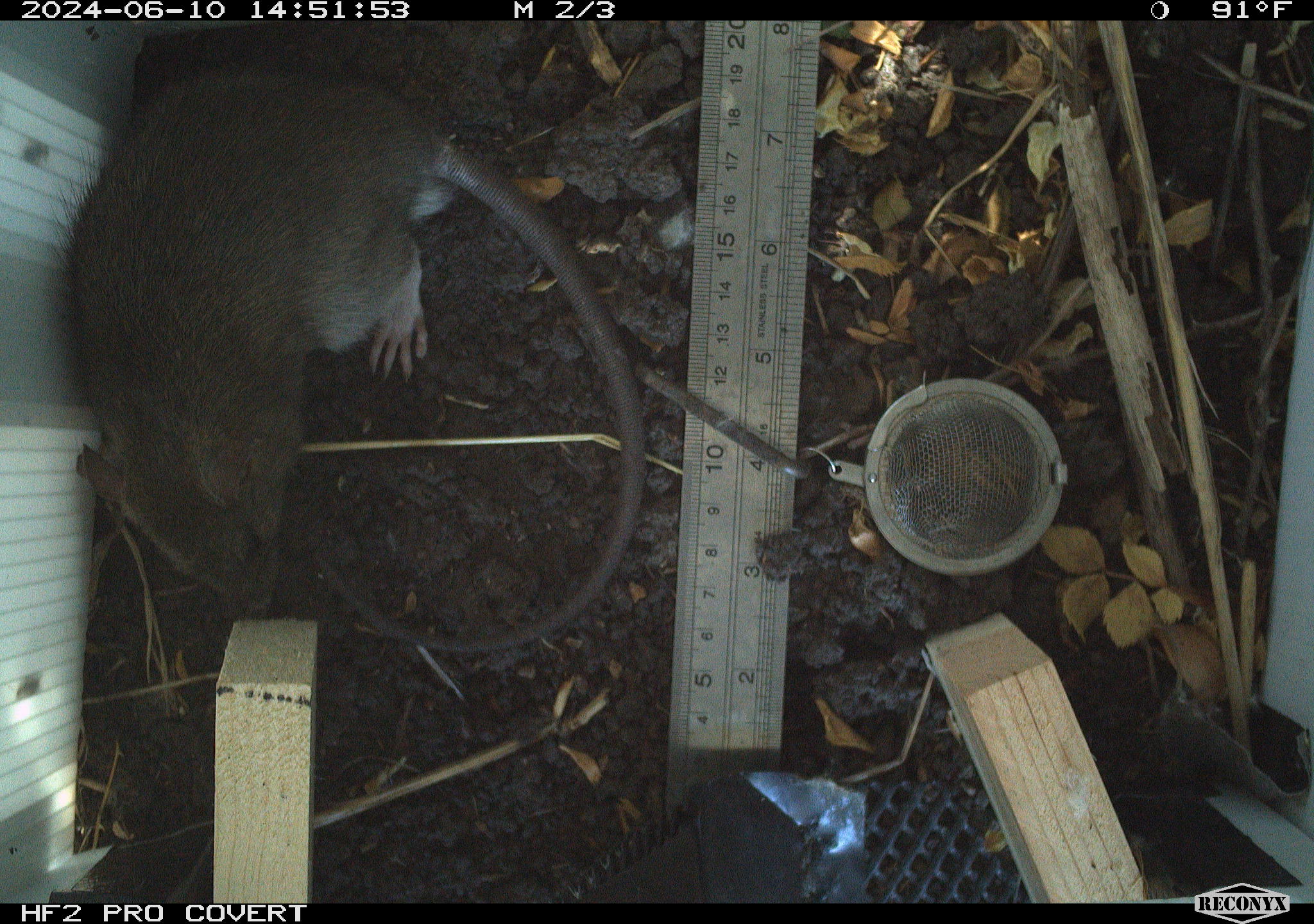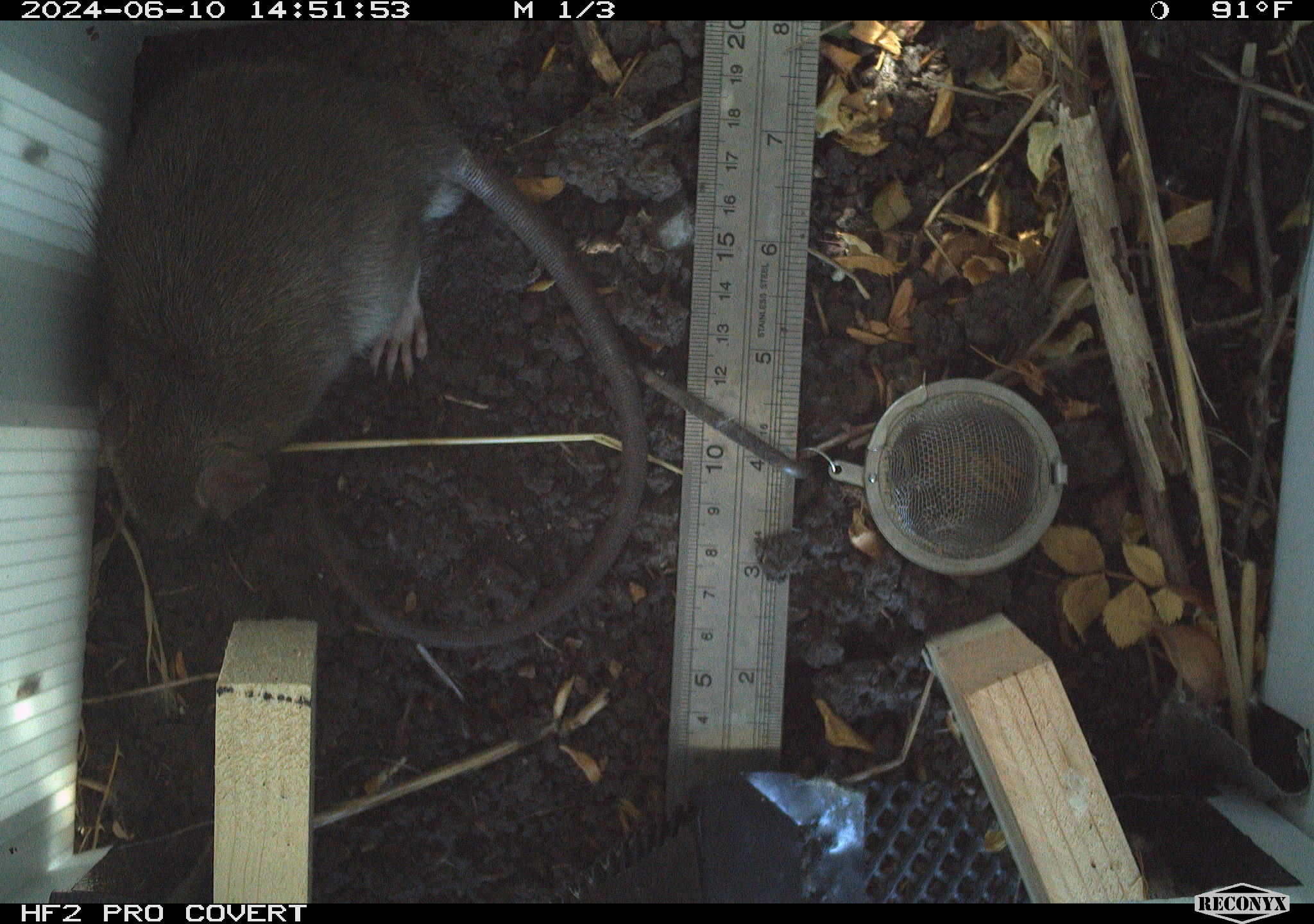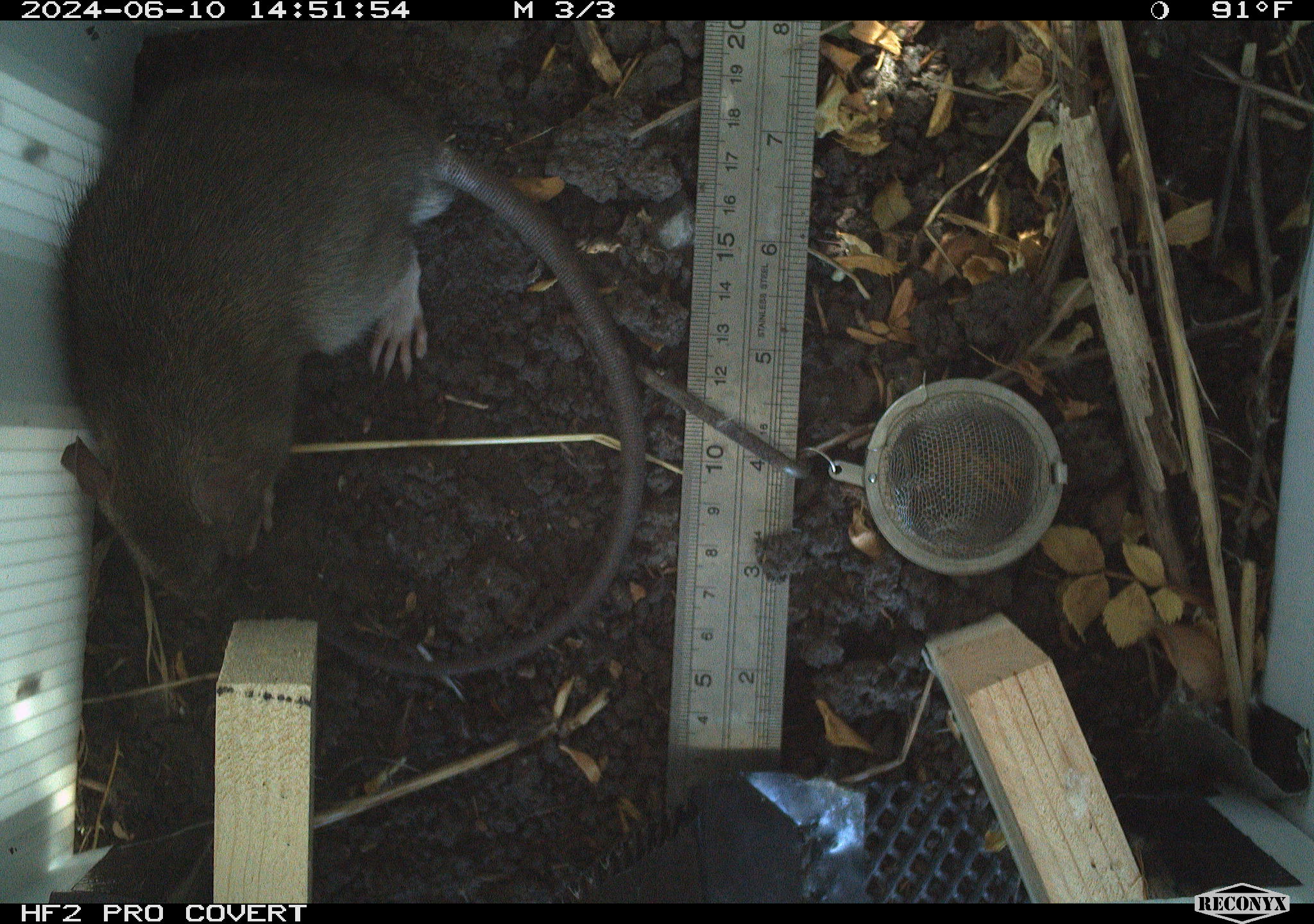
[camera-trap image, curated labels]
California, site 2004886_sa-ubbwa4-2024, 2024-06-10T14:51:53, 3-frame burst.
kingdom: Animalia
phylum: Chordata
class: Mammalia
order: Rodentia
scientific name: Rodentia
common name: woodrat or rat or mouse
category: woodrat or rat or mouse species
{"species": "woodrat or rat or mouse species (woodrat or rat or mouse) (Rodentia)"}